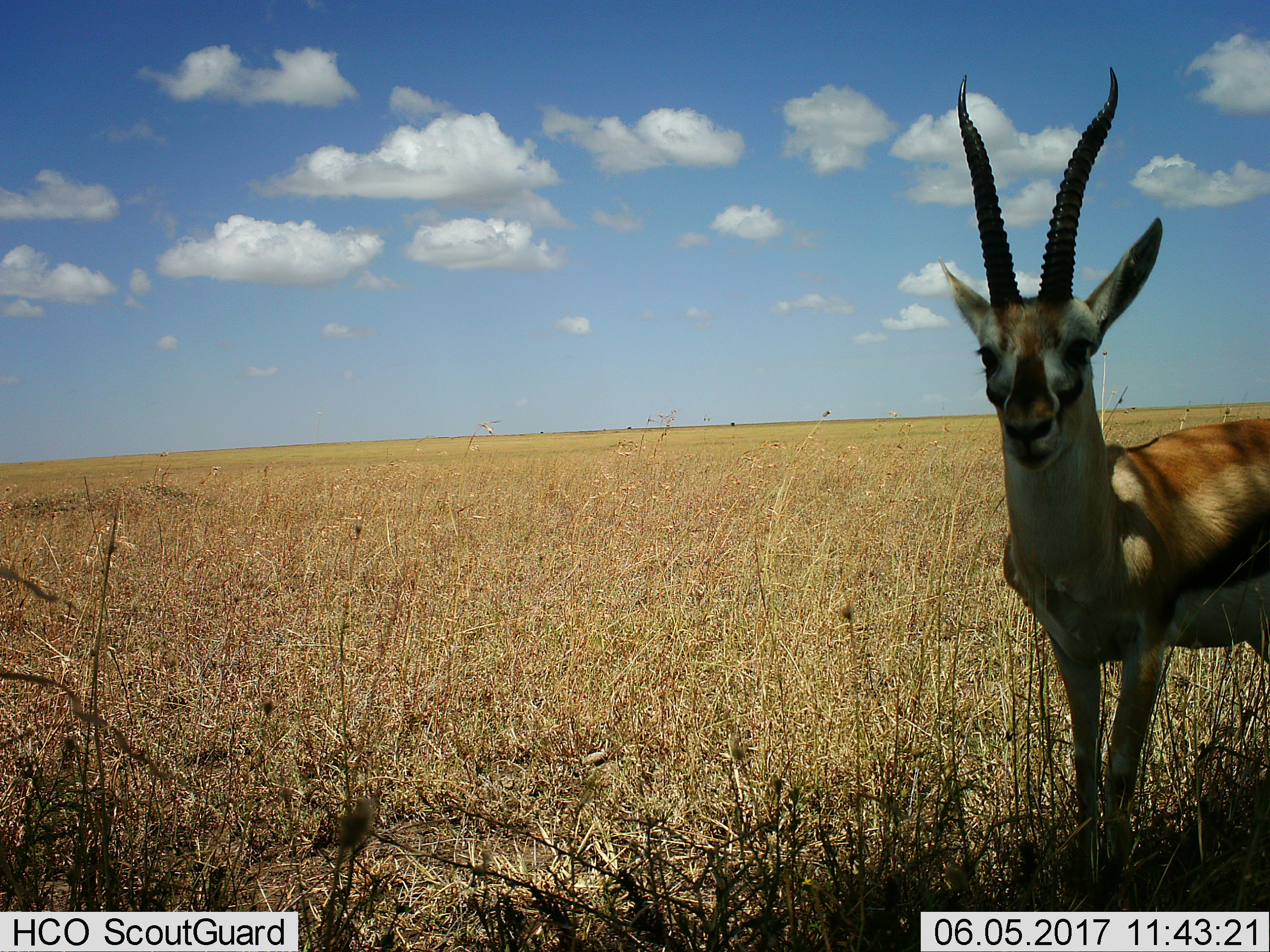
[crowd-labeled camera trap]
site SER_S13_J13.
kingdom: Animalia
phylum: Chordata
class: Mammalia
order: Artiodactyla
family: Bovidae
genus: Eudorcas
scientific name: Eudorcas thomsonii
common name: thomson's gazelle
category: gazellethomsons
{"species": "gazellethomsons (thomson's gazelle) (Eudorcas thomsonii)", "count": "1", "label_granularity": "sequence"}